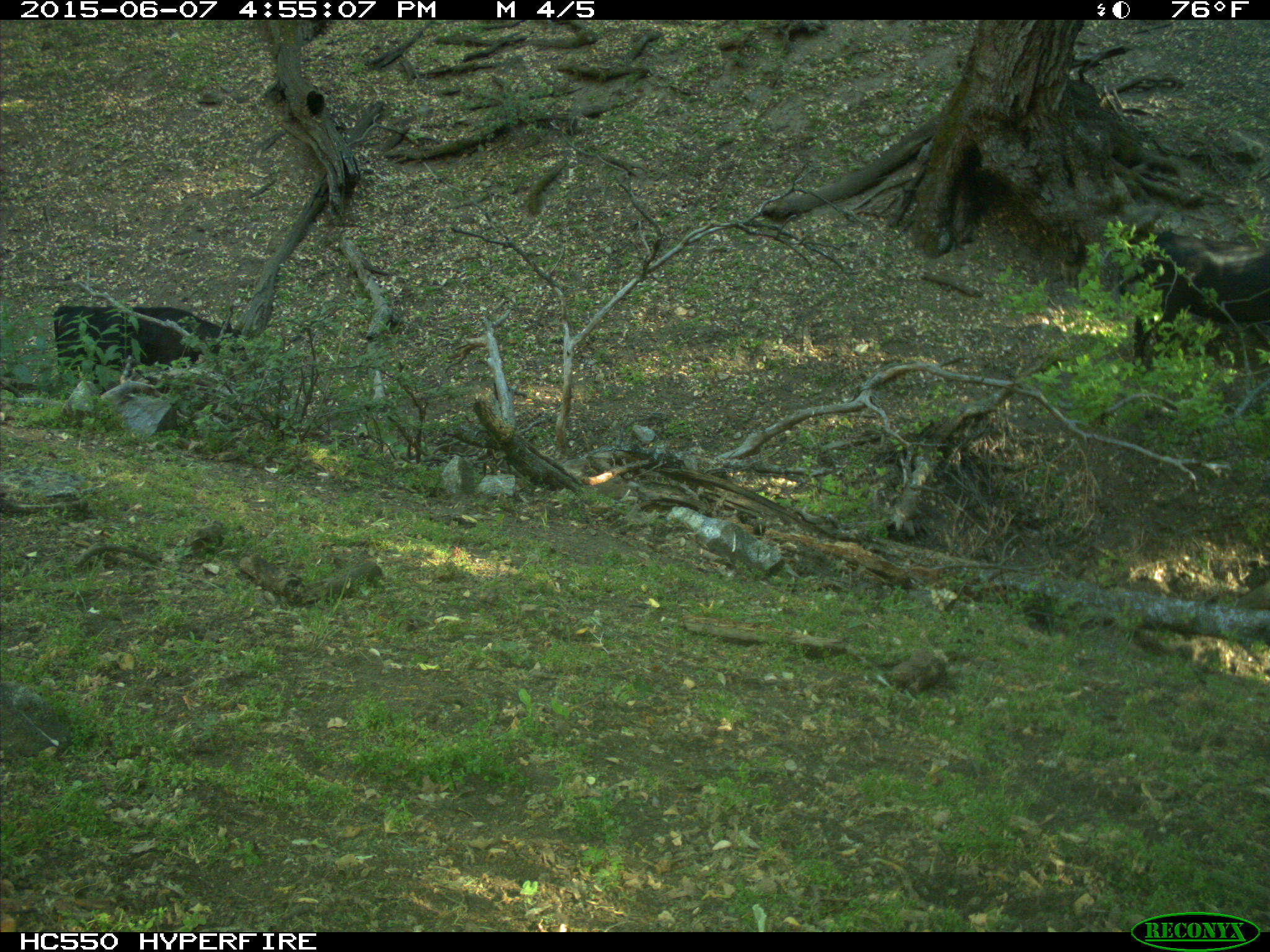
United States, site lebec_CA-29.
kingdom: Animalia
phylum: Chordata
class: Mammalia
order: Artiodactyla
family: Bovidae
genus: Bos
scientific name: Bos taurus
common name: domestic cow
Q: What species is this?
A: Bos taurus (domestic cow).